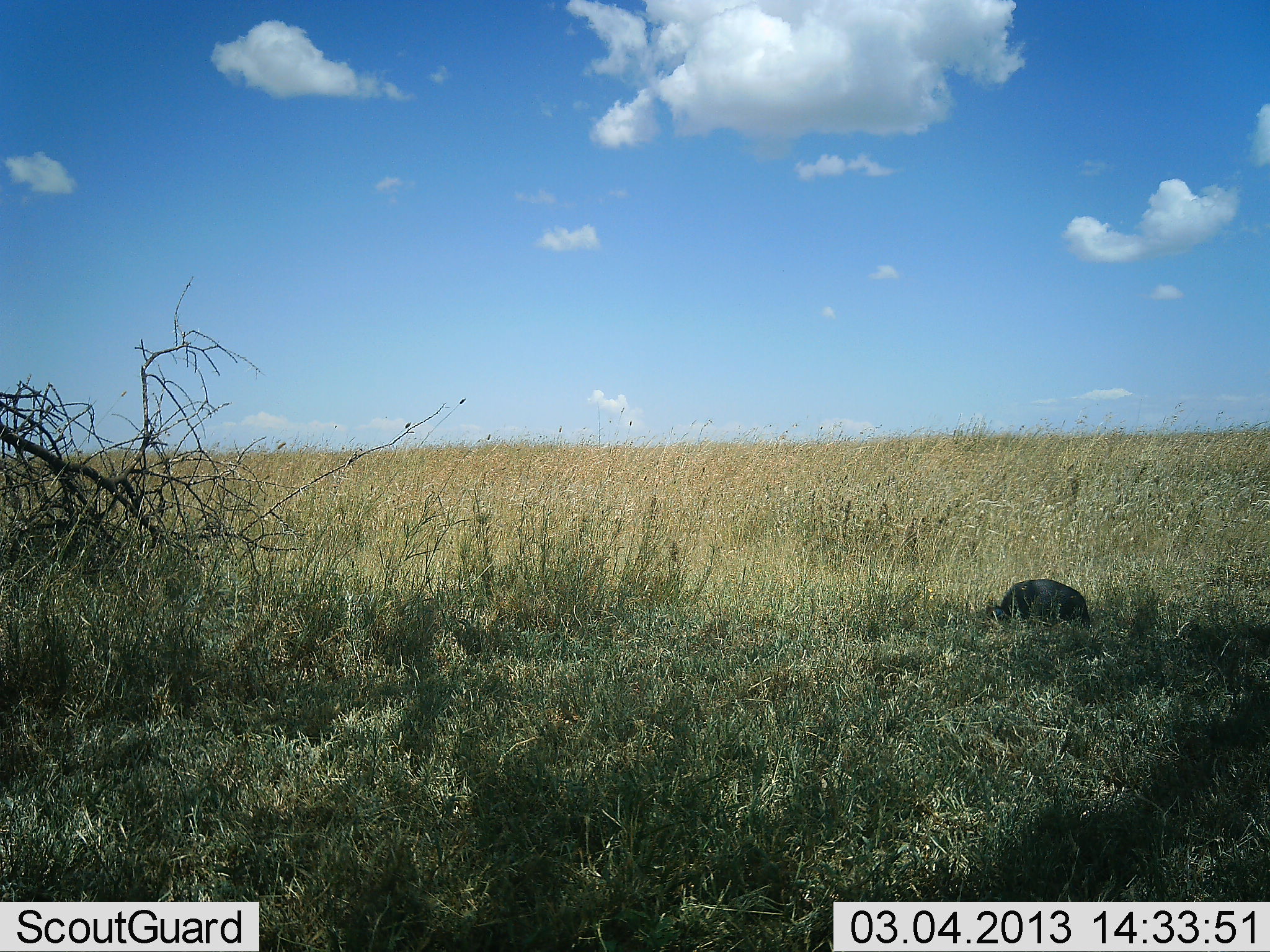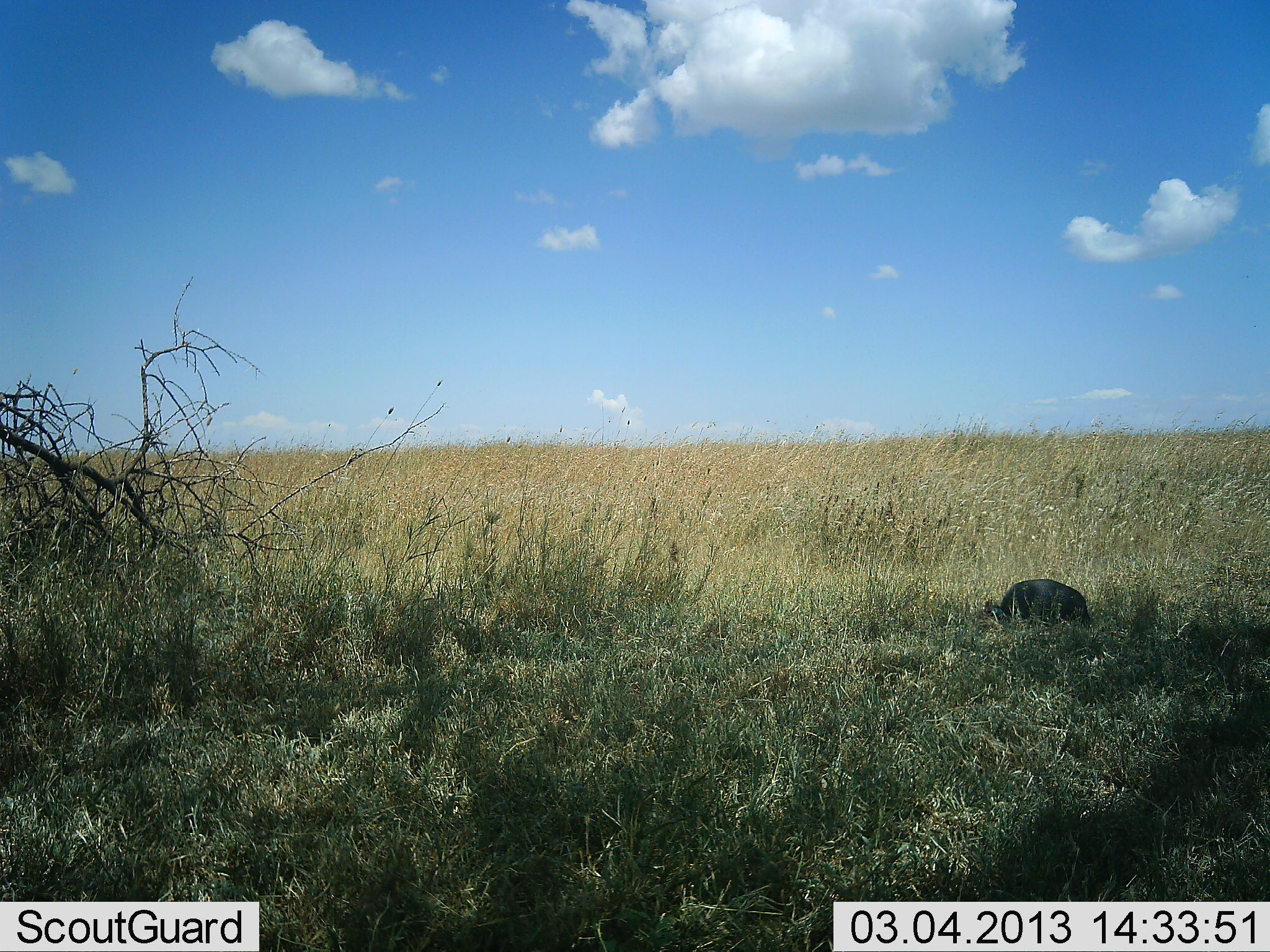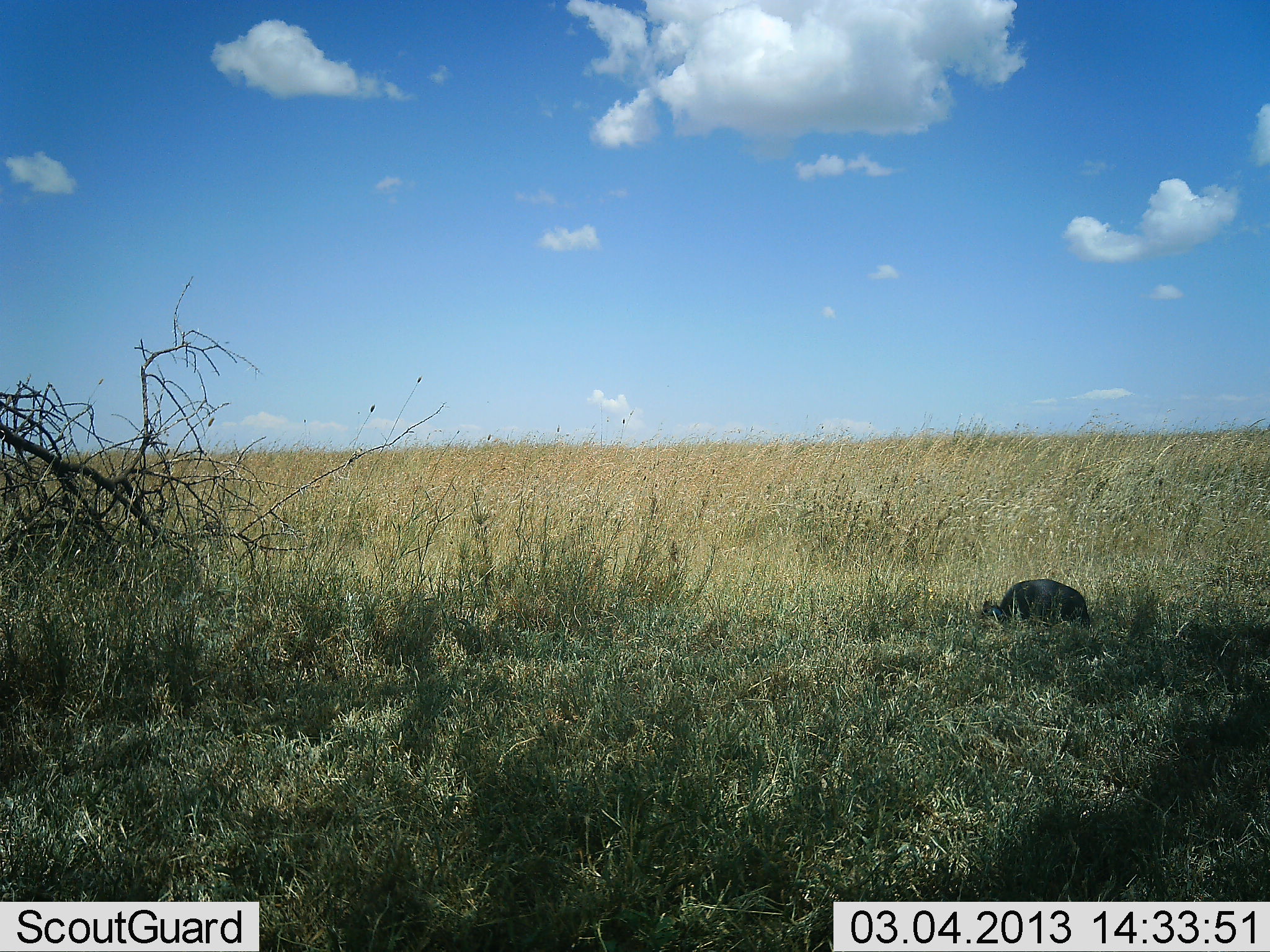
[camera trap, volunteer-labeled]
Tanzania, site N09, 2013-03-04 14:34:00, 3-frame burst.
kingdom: Animalia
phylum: Chordata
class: Aves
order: Galliformes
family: Numididae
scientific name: Numididae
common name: guinea fowl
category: guineafowl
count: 1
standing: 23%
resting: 12%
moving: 0%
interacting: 0%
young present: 0%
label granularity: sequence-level